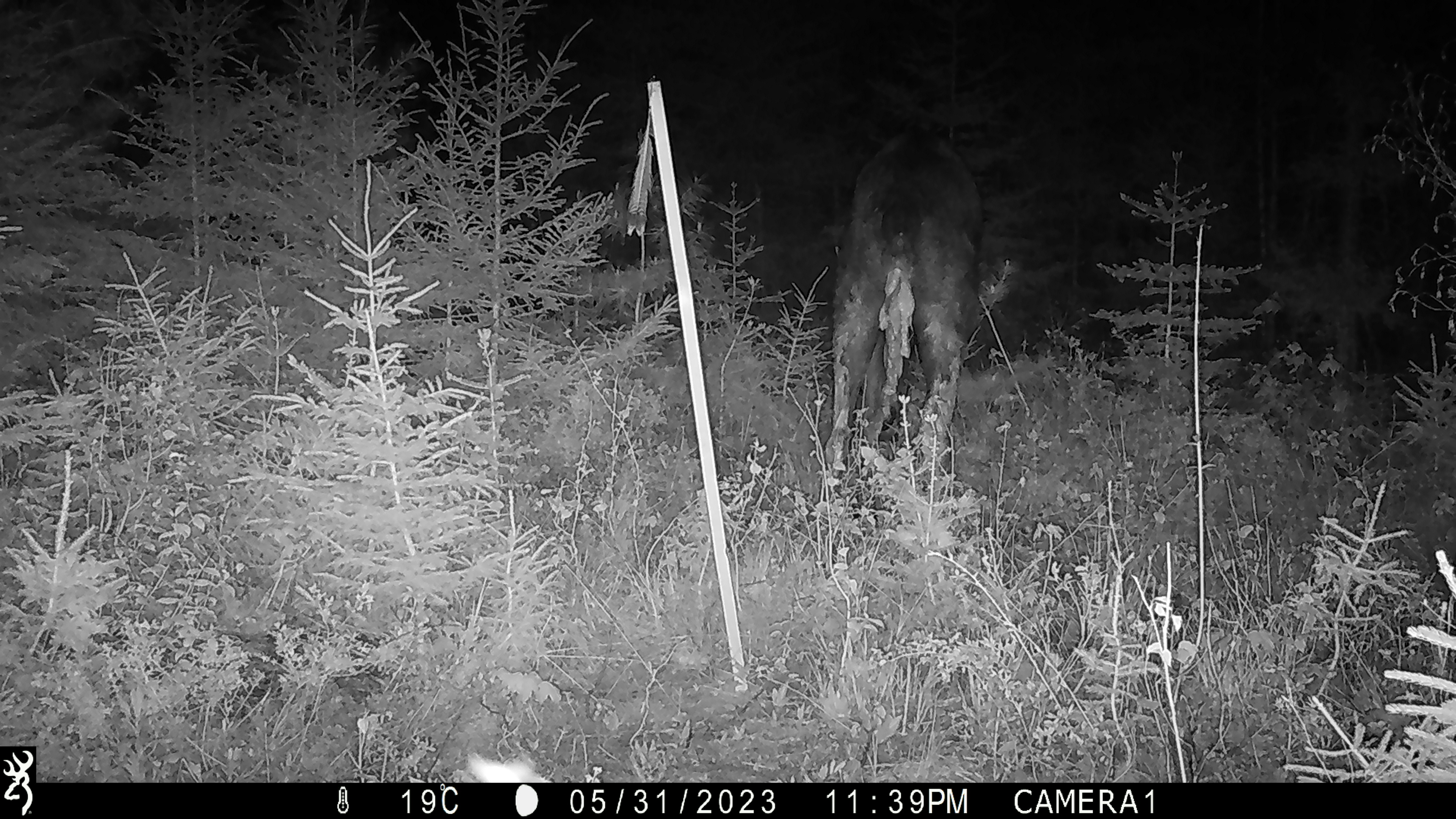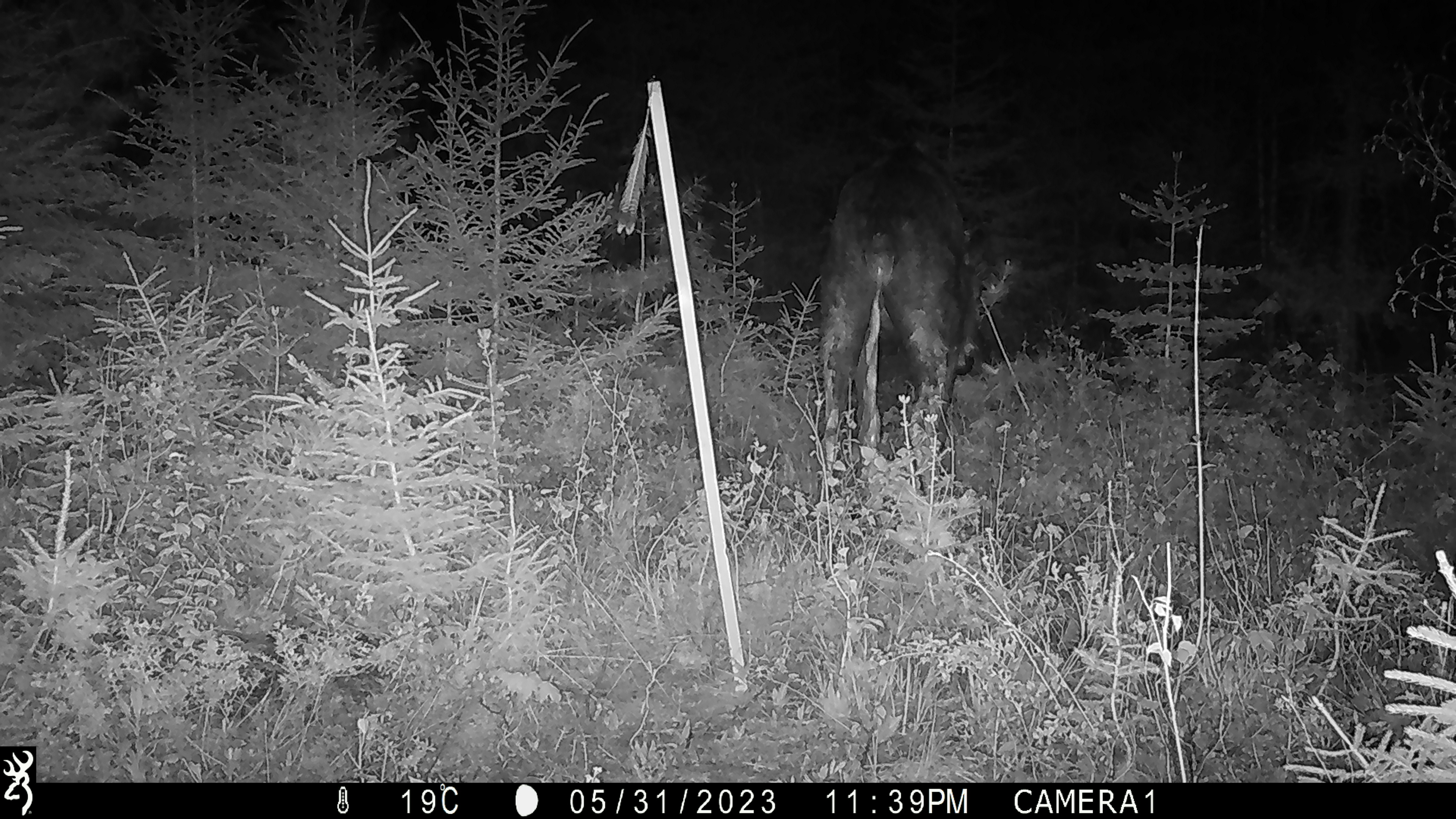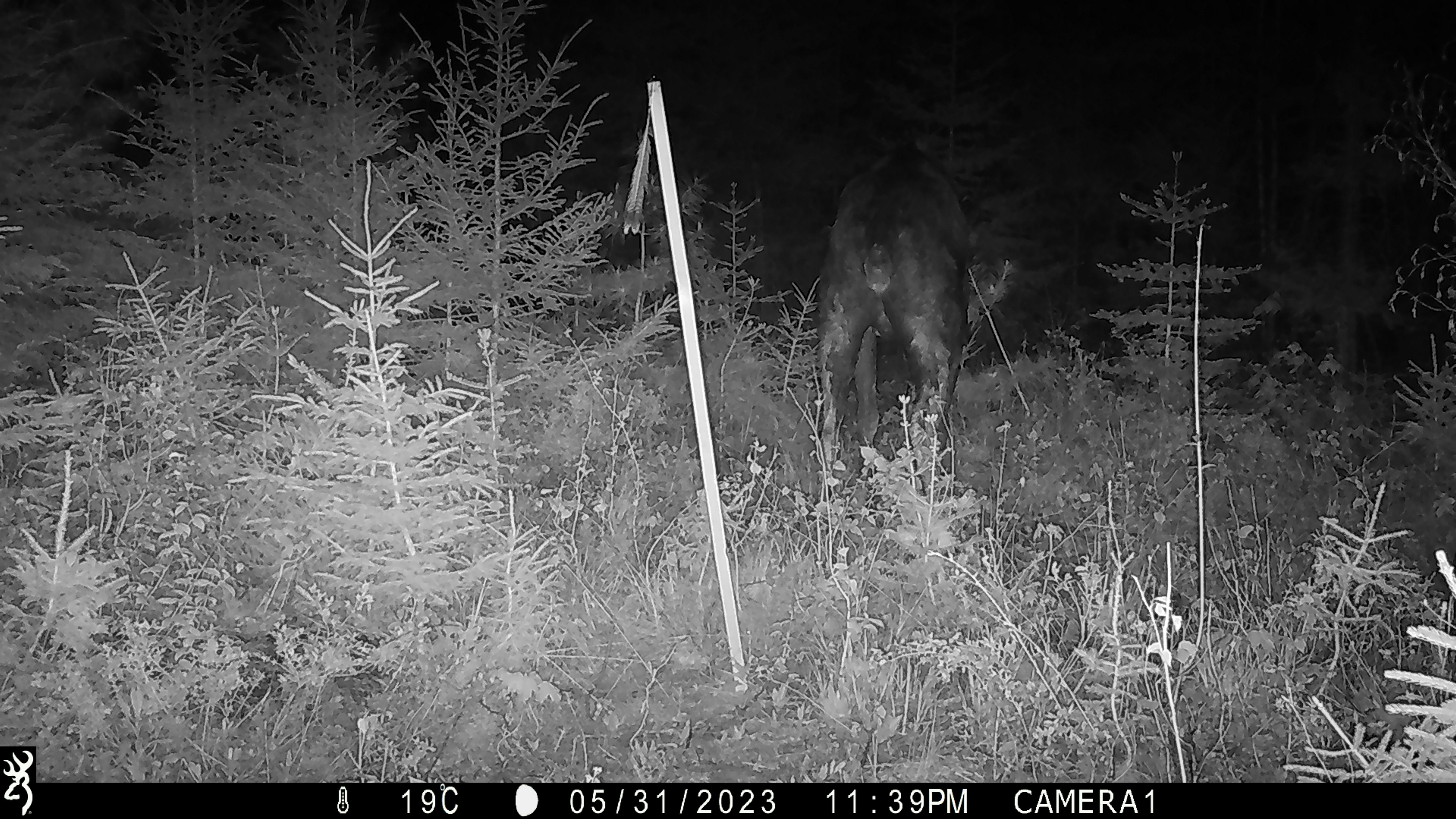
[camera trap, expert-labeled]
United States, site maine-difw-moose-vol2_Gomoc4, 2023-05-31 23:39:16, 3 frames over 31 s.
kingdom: Animalia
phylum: Chordata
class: Mammalia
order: Artiodactyla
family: Cervidae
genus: Alces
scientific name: Alces alces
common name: moose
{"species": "moose (Alces alces)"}